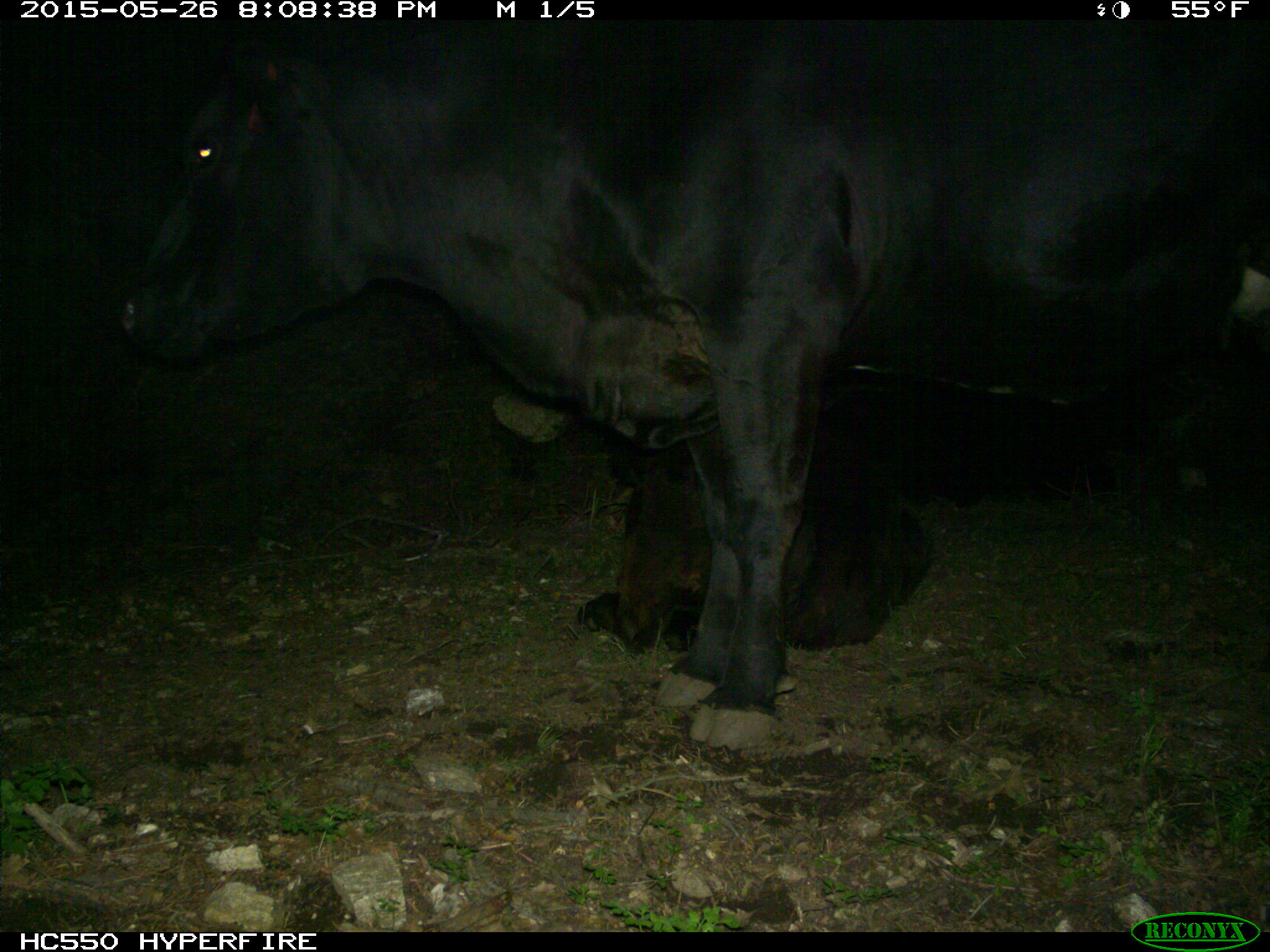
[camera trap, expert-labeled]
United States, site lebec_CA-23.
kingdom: Animalia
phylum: Chordata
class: Mammalia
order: Artiodactyla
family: Bovidae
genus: Bos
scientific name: Bos taurus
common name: domestic cow